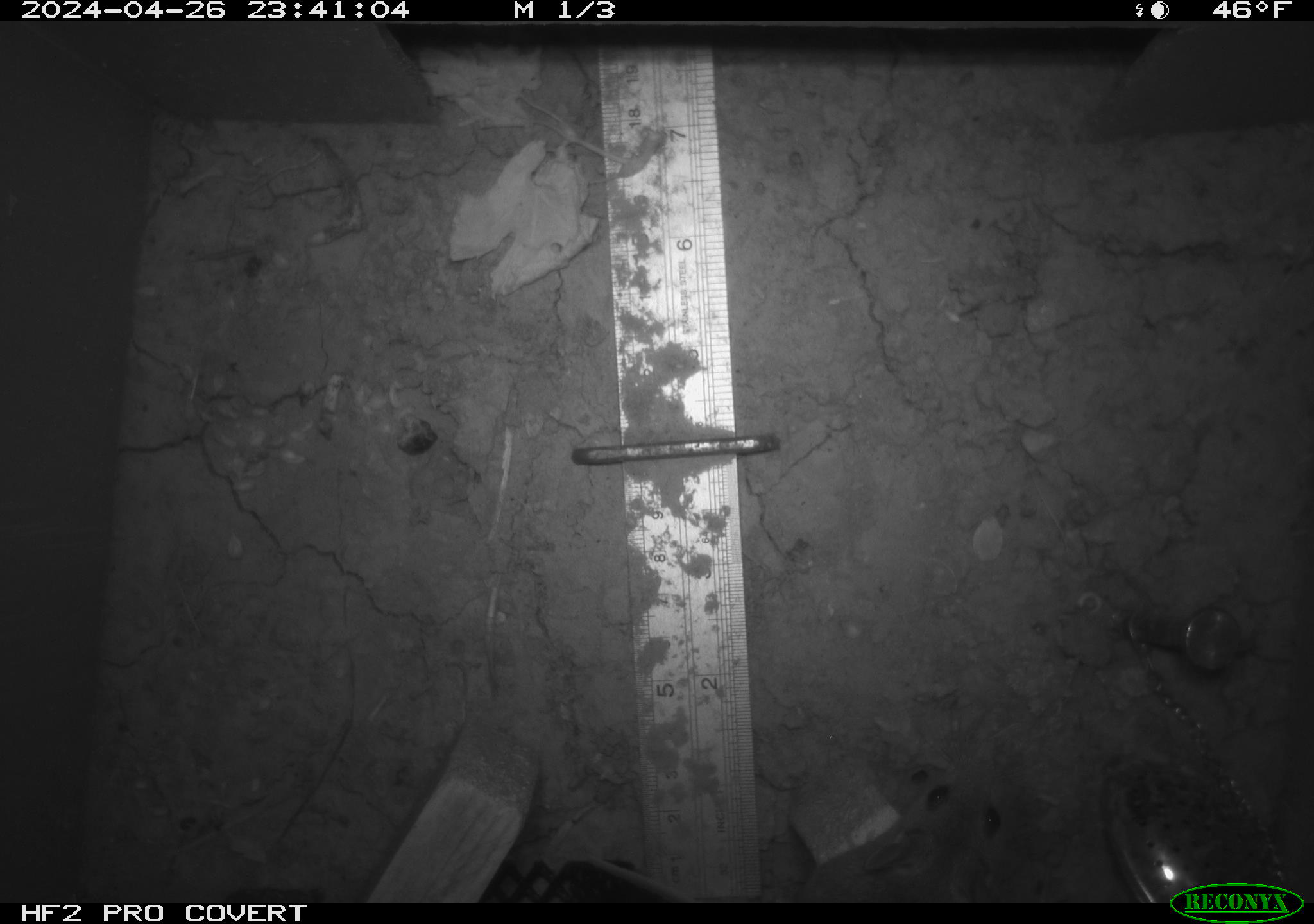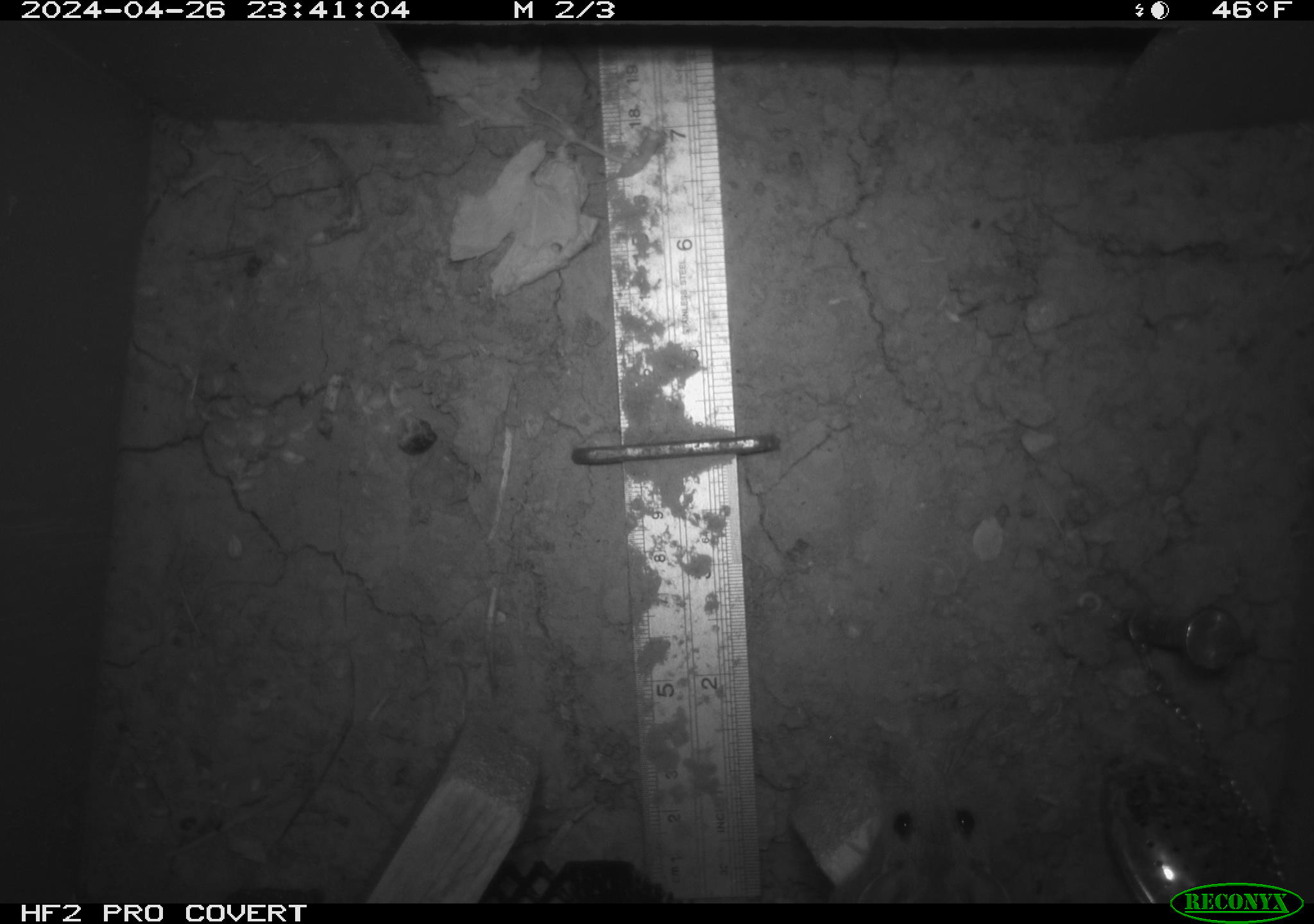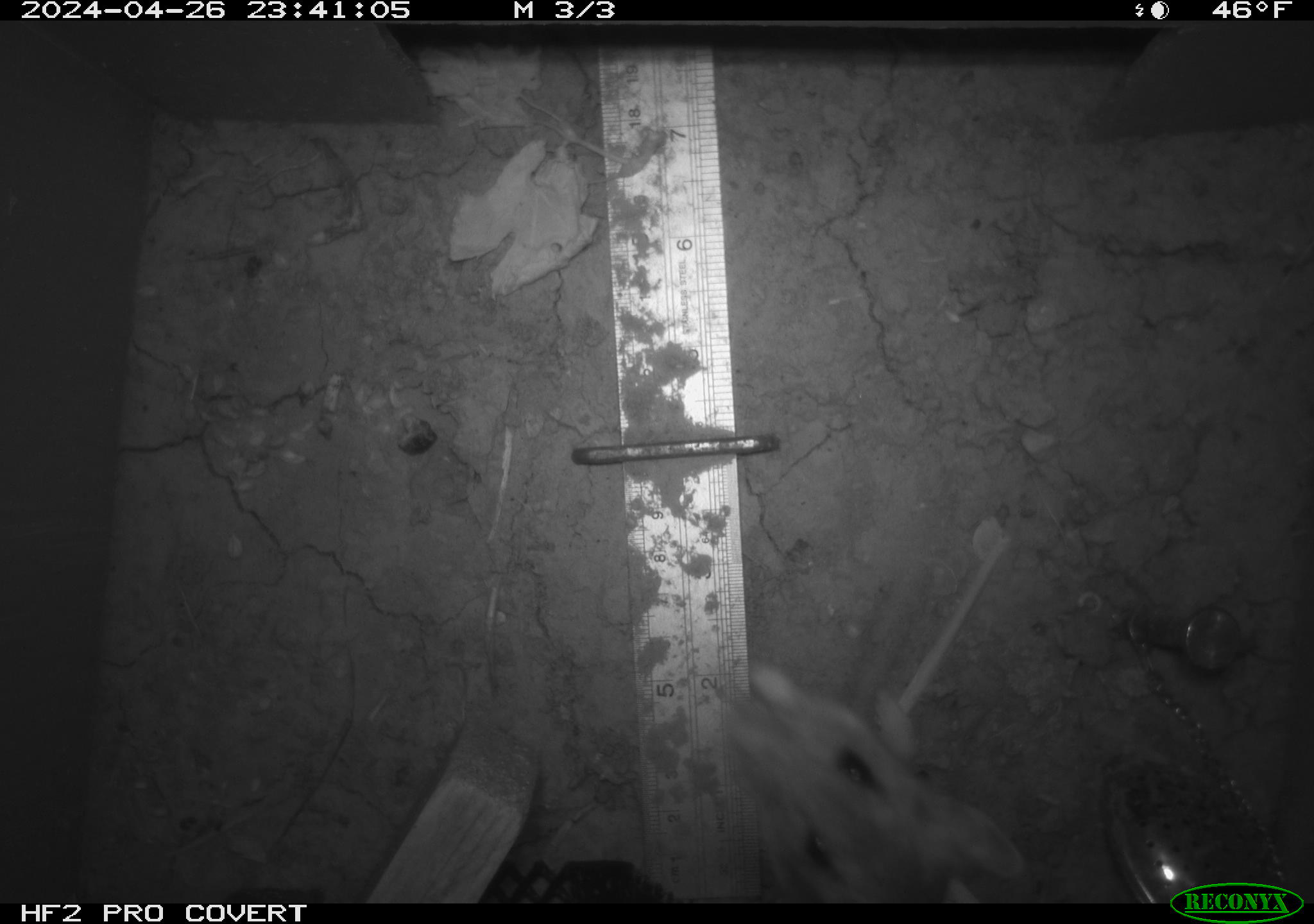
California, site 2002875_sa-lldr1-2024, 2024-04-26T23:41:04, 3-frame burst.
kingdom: Animalia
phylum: Chordata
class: Mammalia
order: Rodentia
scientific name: Rodentia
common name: rodent